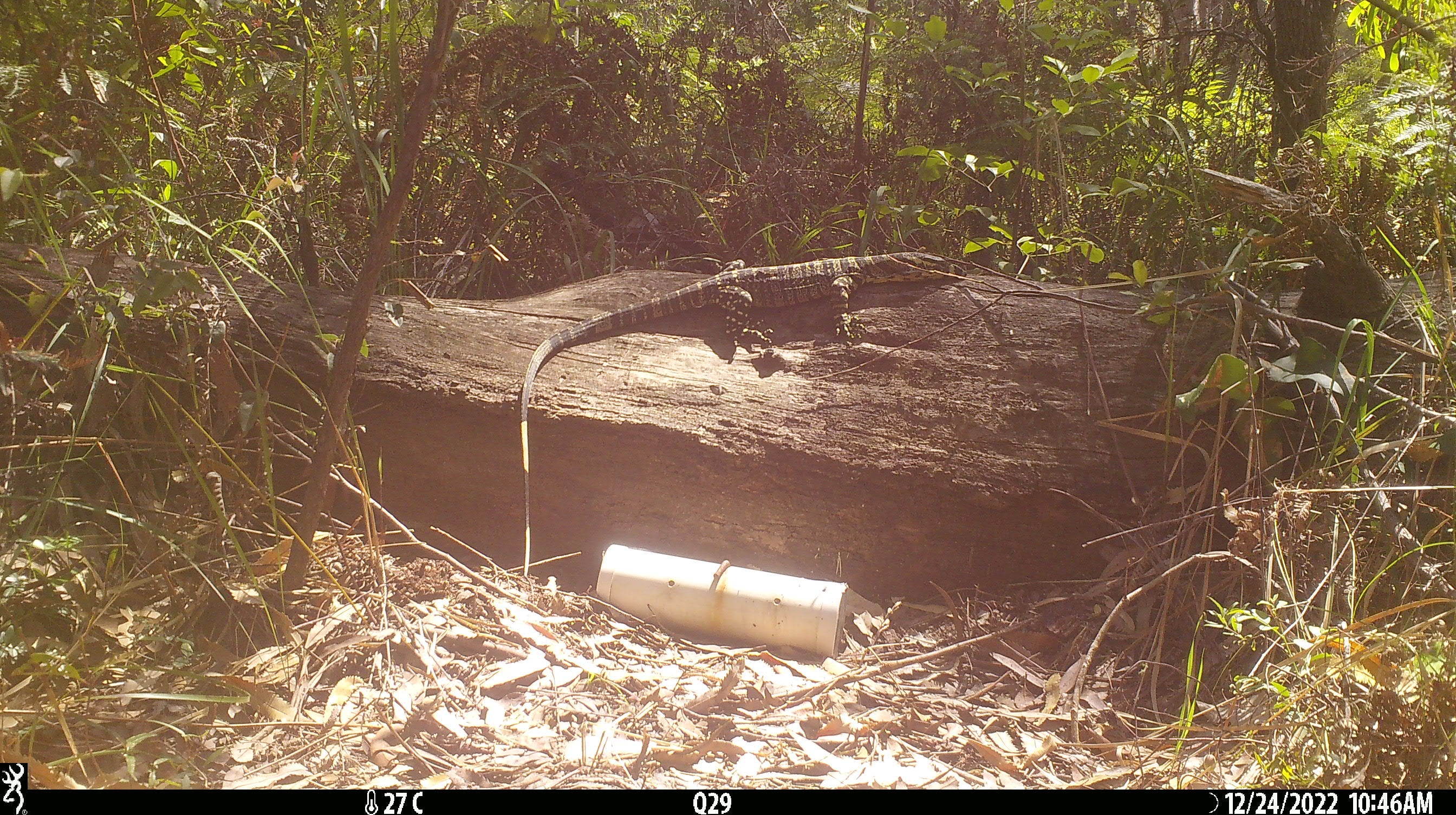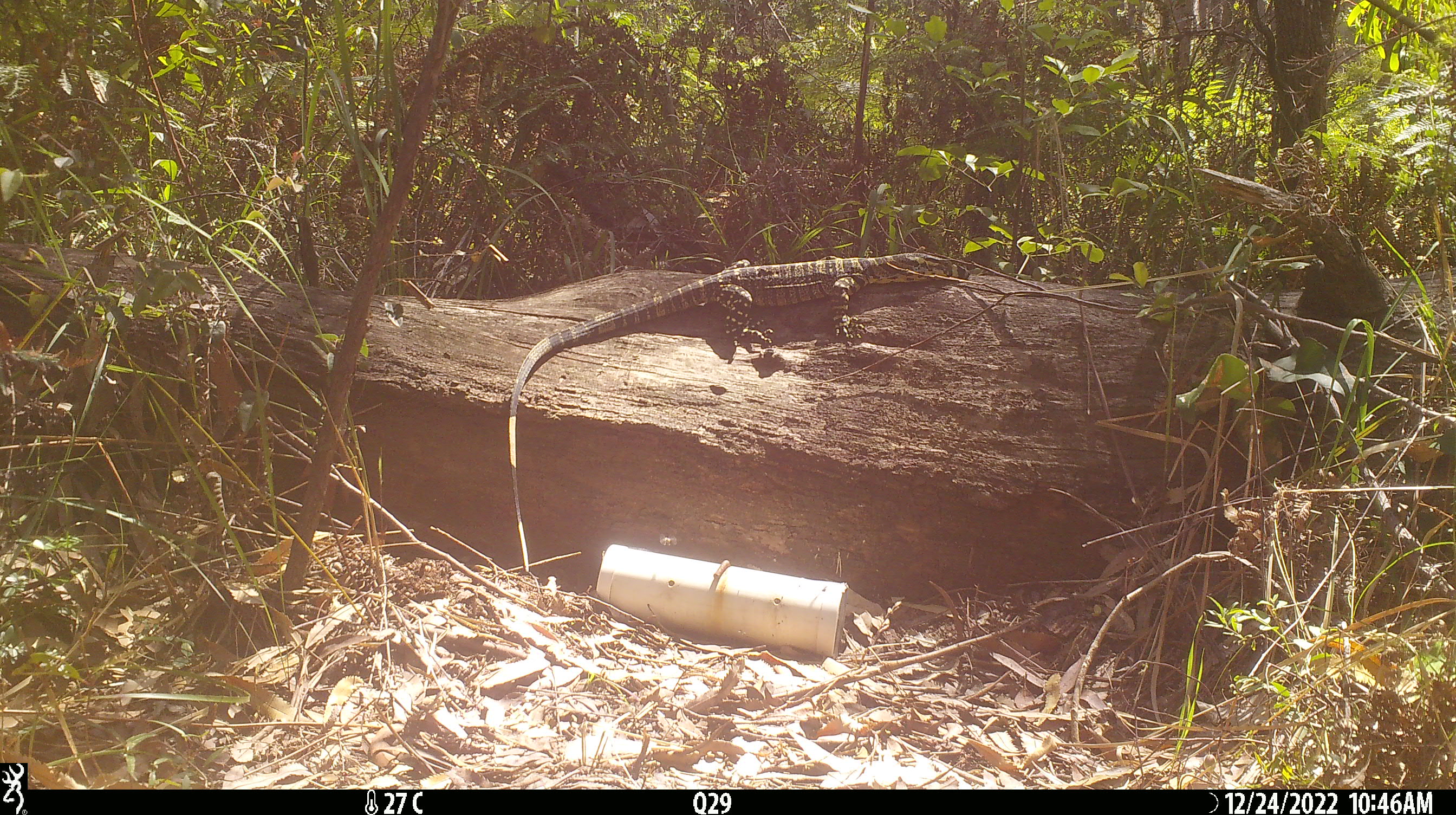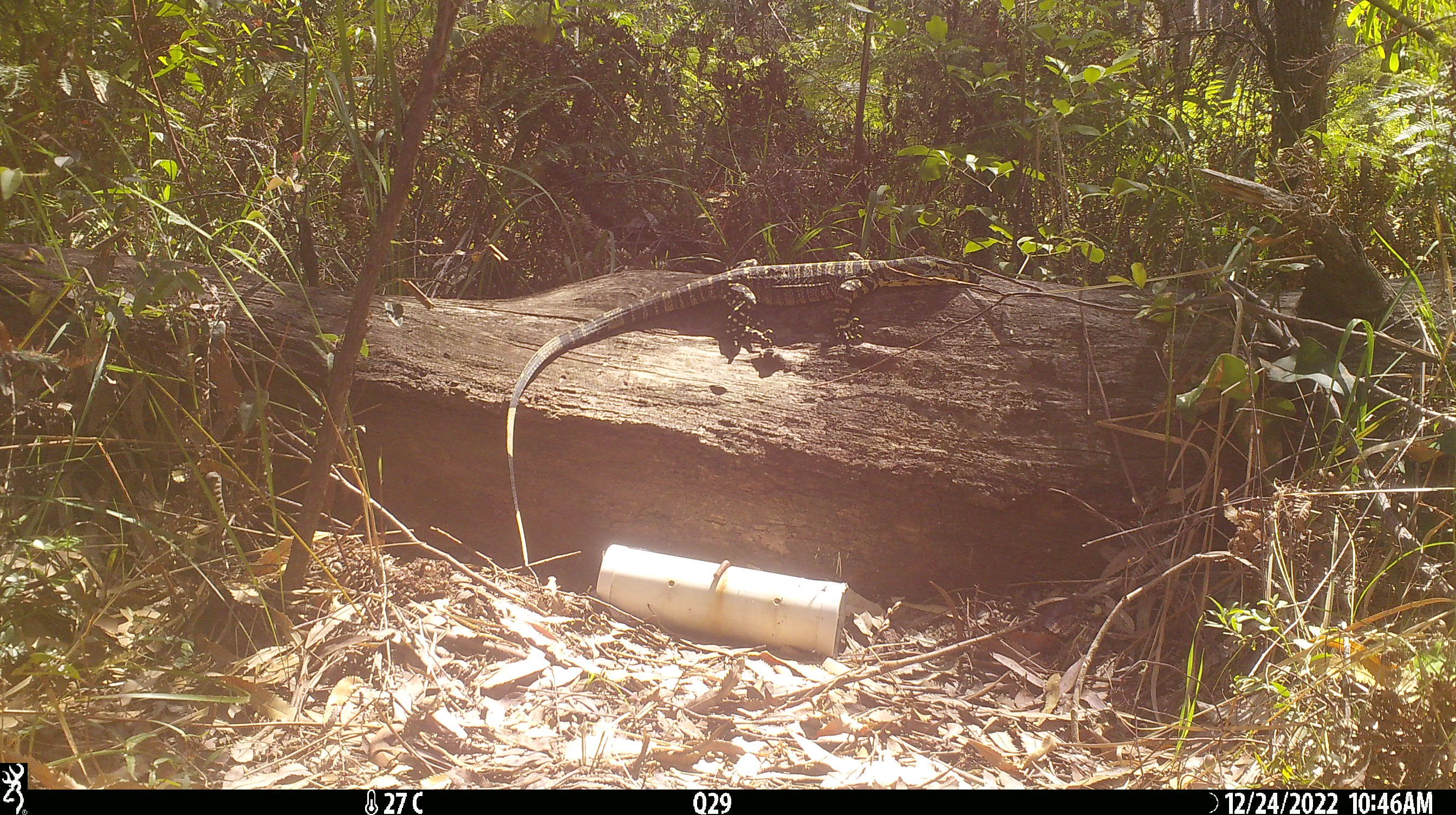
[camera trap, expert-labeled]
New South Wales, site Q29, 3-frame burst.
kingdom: Animalia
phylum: Chordata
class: Reptilia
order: Squamata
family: Varanidae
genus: Varanus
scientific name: Varanus varius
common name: lace monitor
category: goanna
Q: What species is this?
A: Goanna (lace monitor) (Varanus varius).